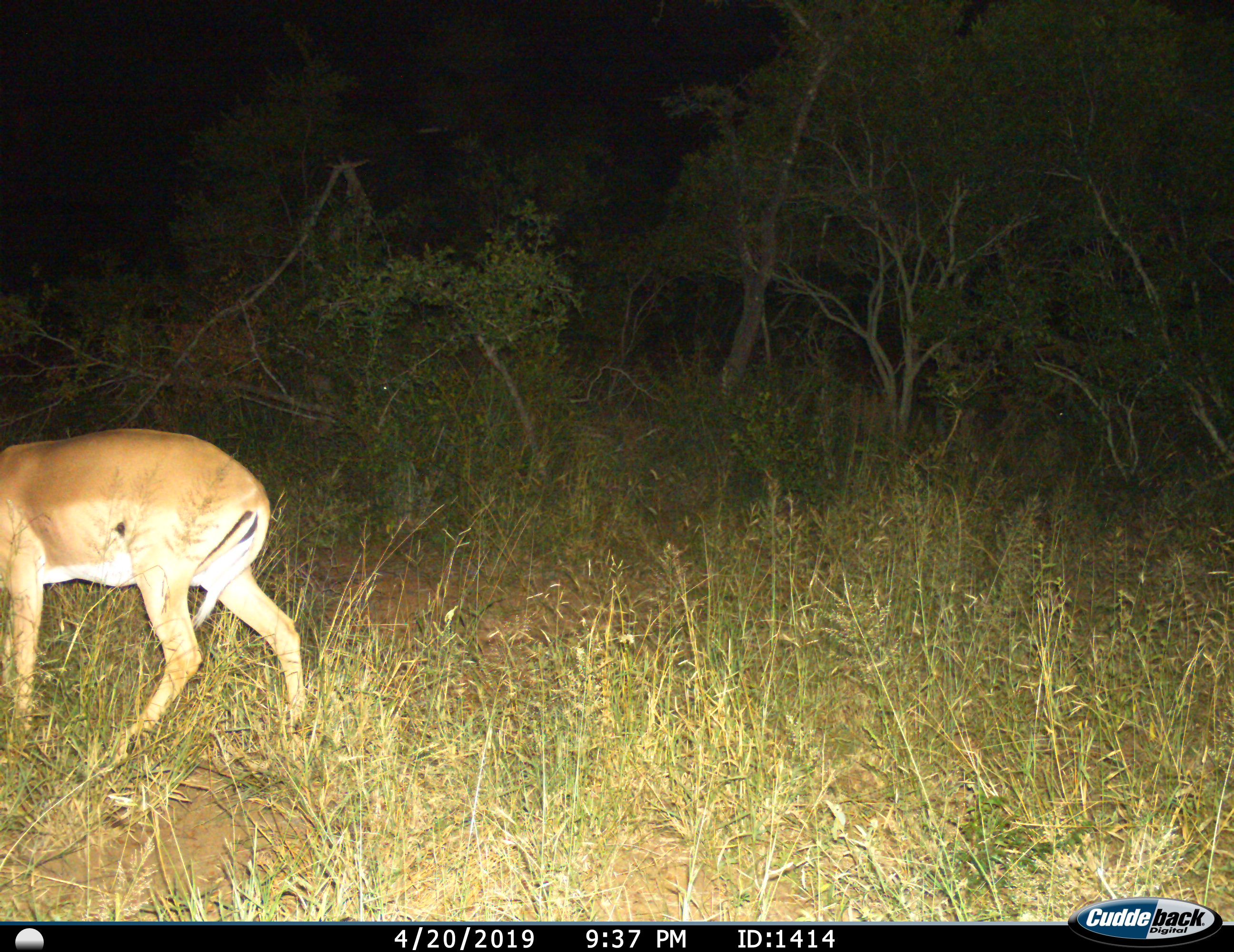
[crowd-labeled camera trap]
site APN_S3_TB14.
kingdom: Animalia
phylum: Chordata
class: Mammalia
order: Artiodactyla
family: Bovidae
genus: Aepyceros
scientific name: Aepyceros melampus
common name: impala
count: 1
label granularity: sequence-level